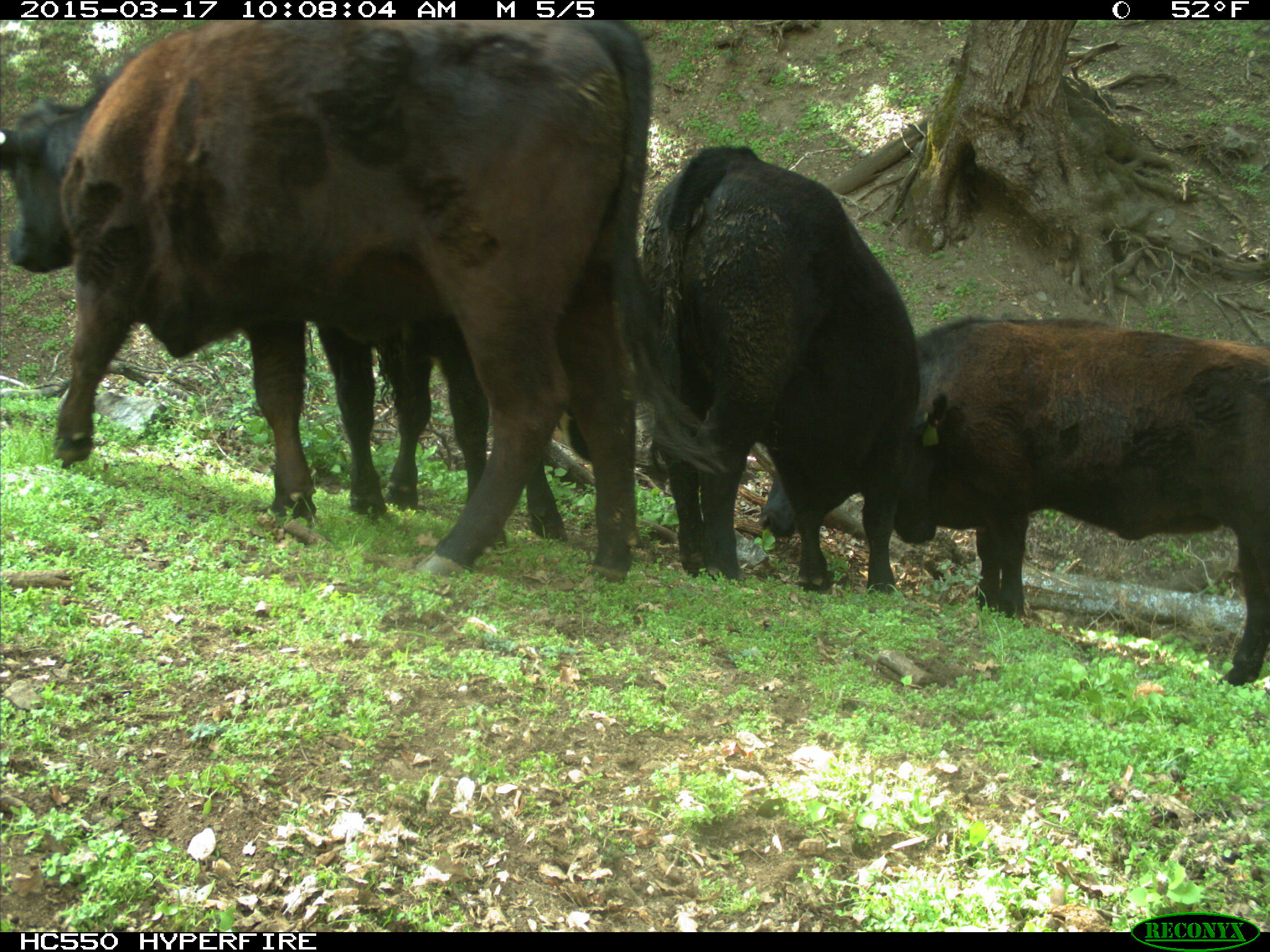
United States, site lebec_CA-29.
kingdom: Animalia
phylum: Chordata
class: Mammalia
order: Artiodactyla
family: Bovidae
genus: Bos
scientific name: Bos taurus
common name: domestic cow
Bos taurus (domestic cow).